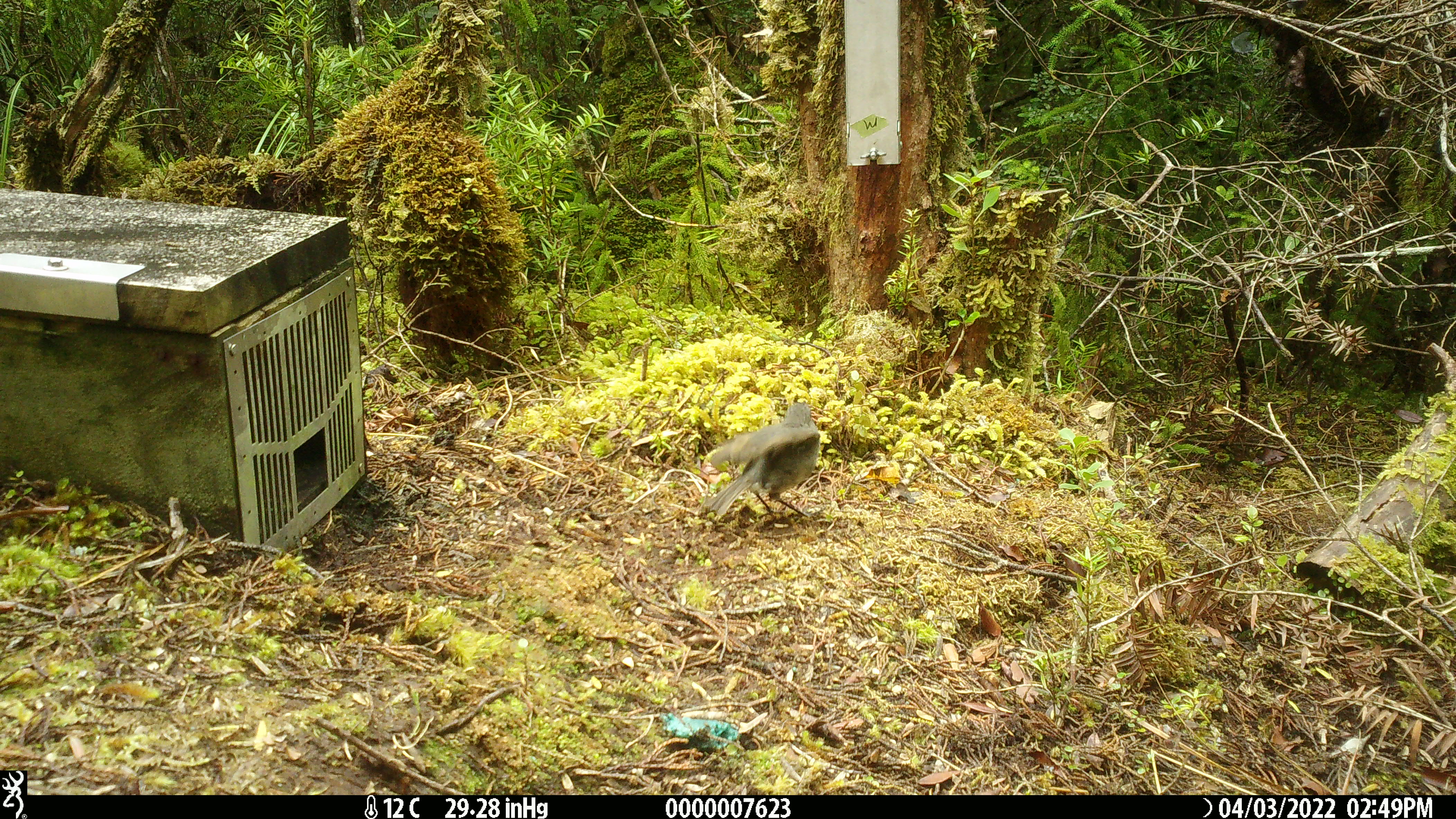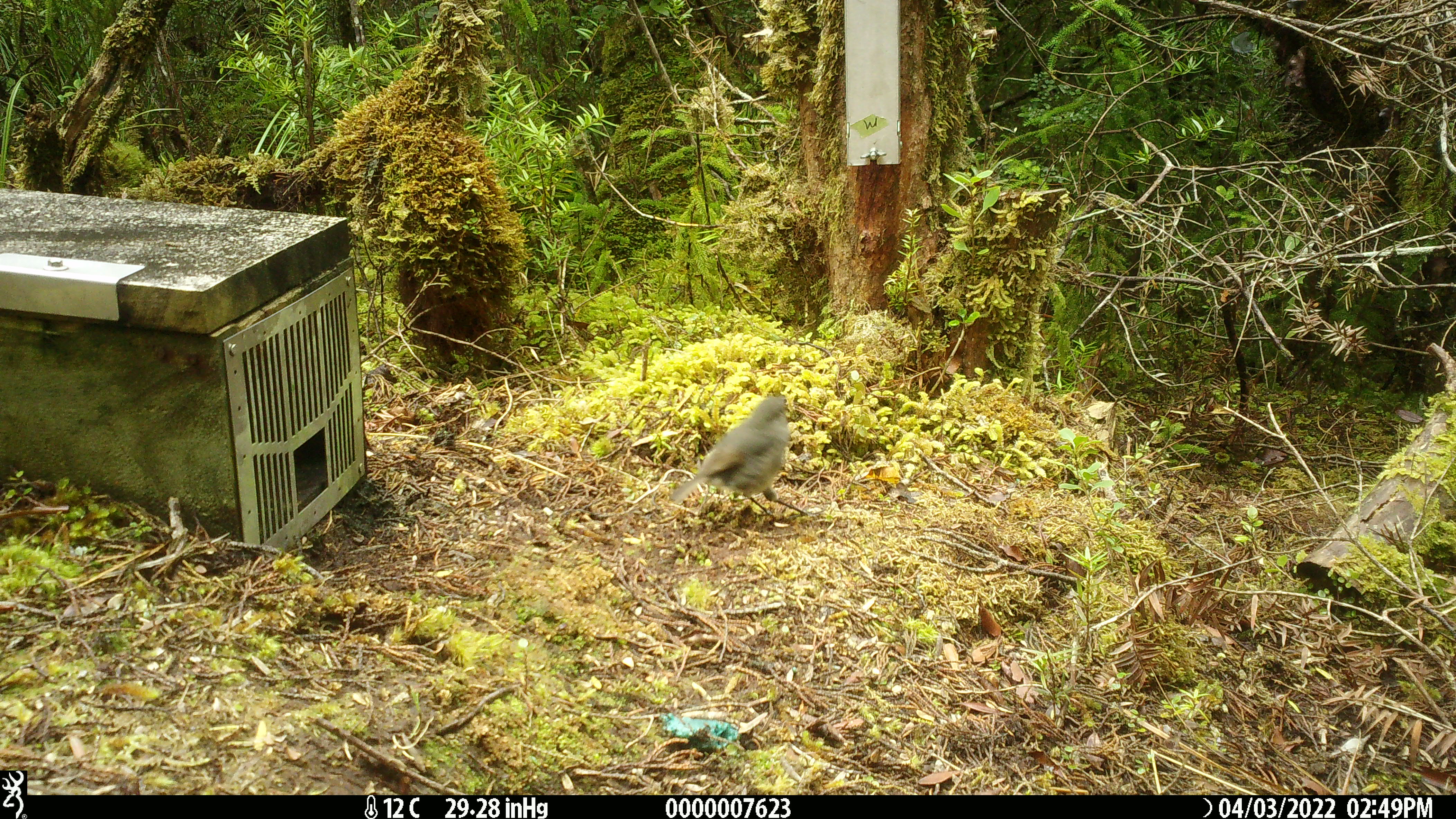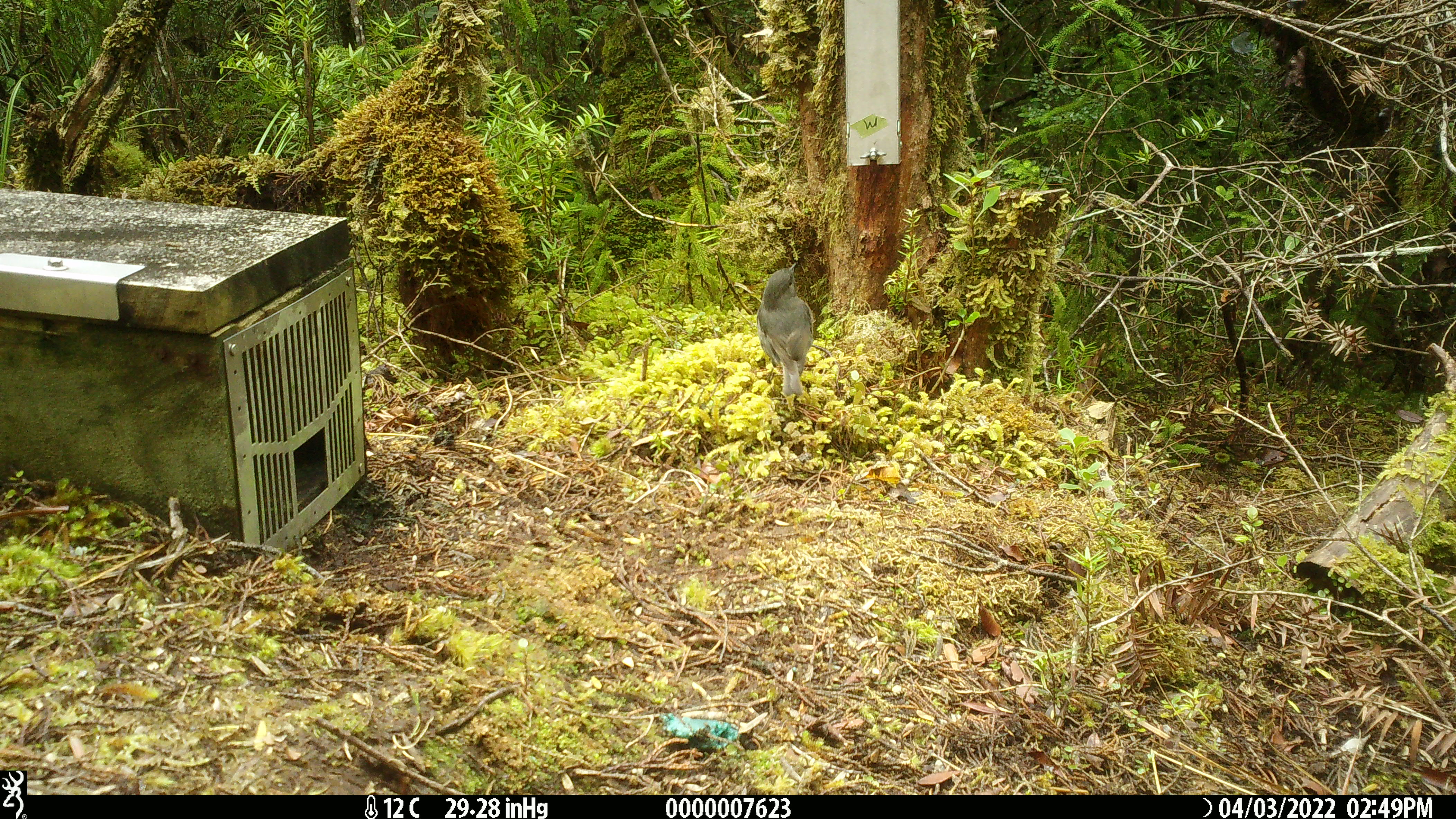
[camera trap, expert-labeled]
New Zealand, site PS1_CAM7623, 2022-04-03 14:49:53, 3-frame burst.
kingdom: Animalia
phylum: Chordata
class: Aves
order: Passeriformes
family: Petroicidae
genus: Petroica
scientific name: Petroica australis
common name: new zealand robin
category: robin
Robin (new zealand robin) (Petroica australis).